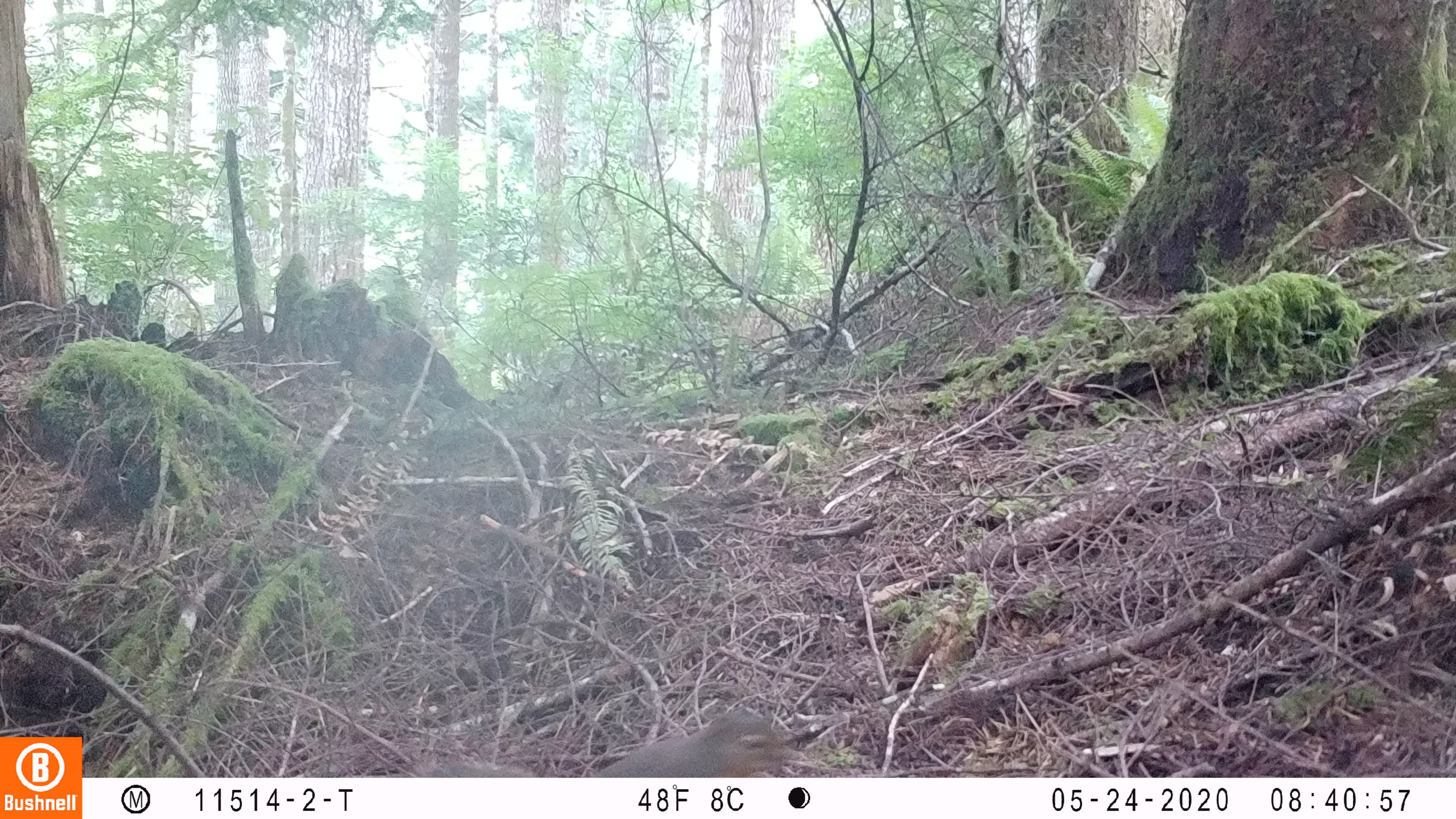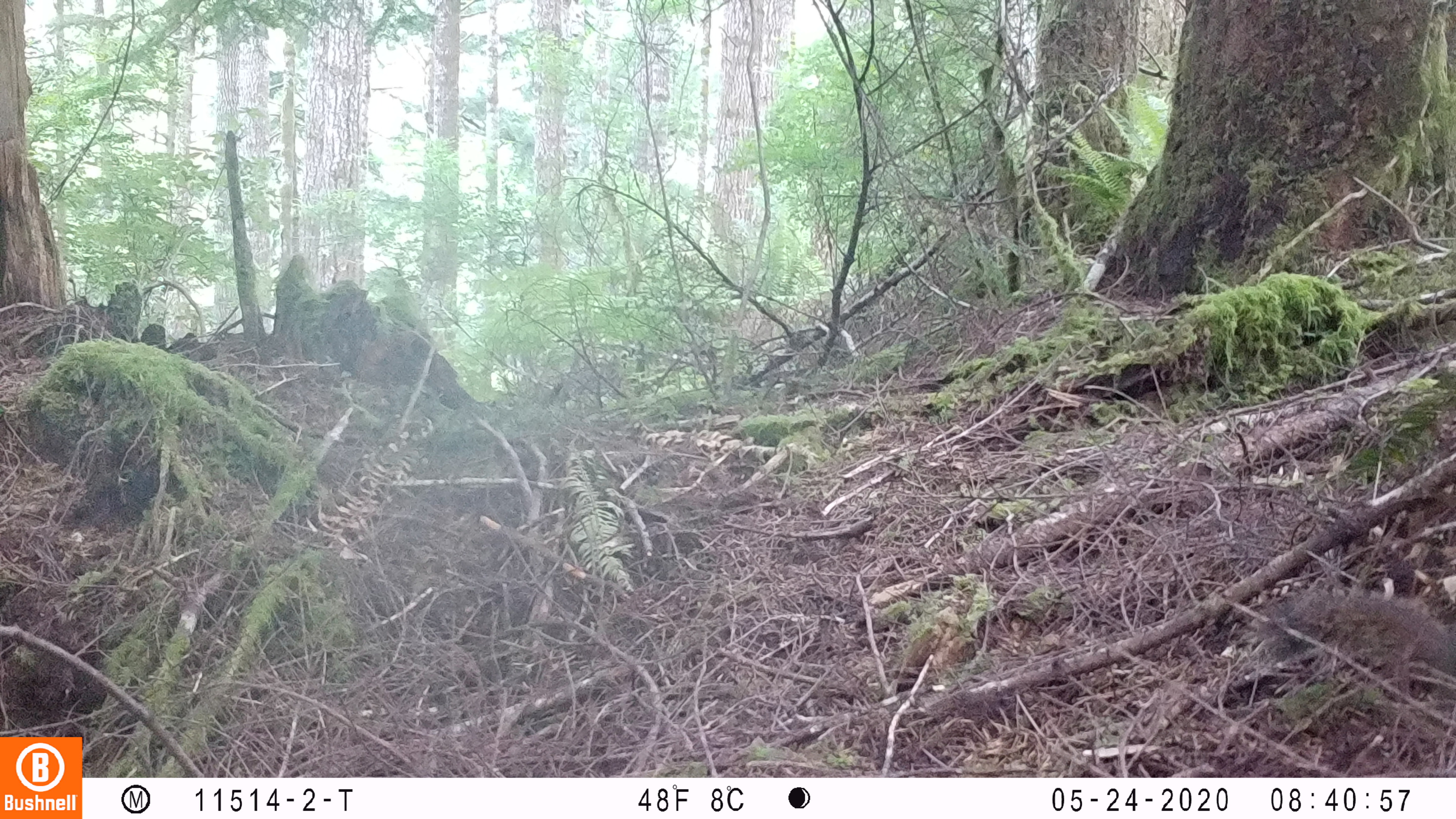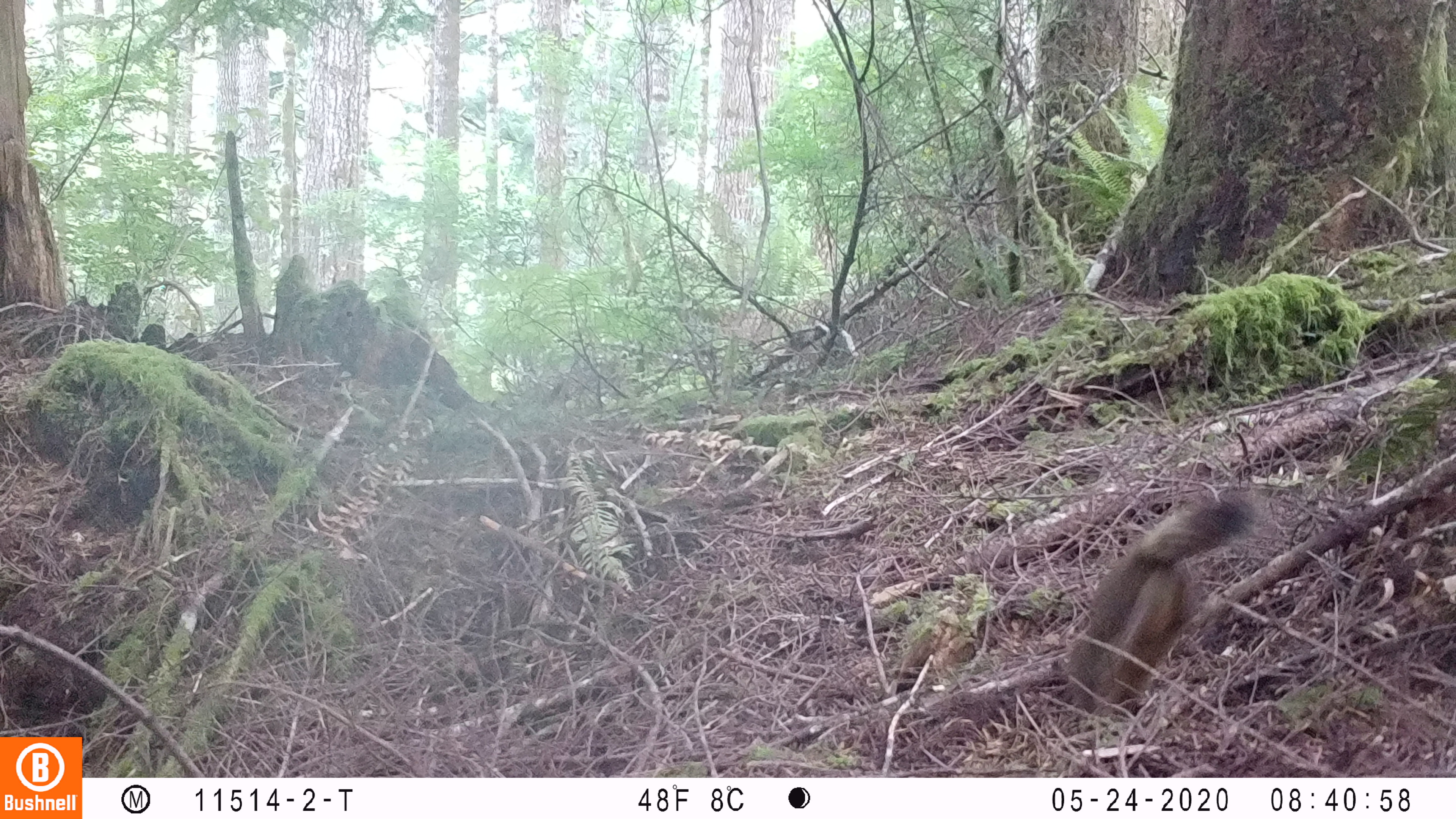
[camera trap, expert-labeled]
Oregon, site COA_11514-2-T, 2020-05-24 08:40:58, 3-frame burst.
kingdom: Animalia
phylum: Chordata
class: Mammalia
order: Rodentia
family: Sciuridae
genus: Tamiasciurus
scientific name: Tamiasciurus douglasii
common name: douglas squirrel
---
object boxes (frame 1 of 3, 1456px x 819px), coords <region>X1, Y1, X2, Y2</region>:
douglas squirrel: <region>597, 712, 809, 774</region>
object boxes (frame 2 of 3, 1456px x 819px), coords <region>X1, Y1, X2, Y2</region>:
douglas squirrel: <region>1287, 591, 1451, 676</region>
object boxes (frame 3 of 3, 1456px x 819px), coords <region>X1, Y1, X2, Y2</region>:
douglas squirrel: <region>1056, 493, 1249, 711</region>